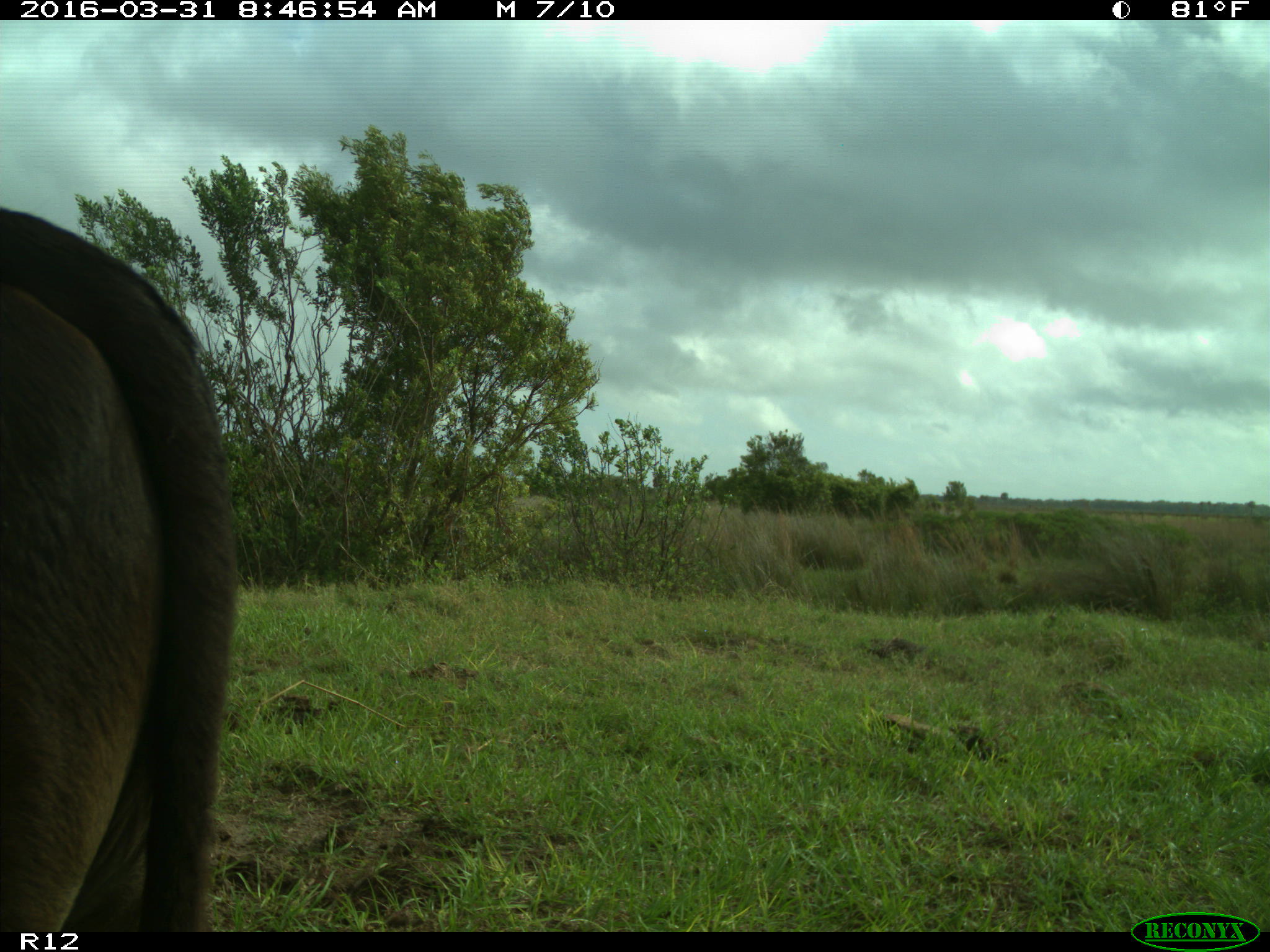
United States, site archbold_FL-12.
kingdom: Animalia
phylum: Chordata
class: Mammalia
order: Artiodactyla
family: Bovidae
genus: Bos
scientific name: Bos taurus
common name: domestic cow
Bos taurus (domestic cow).